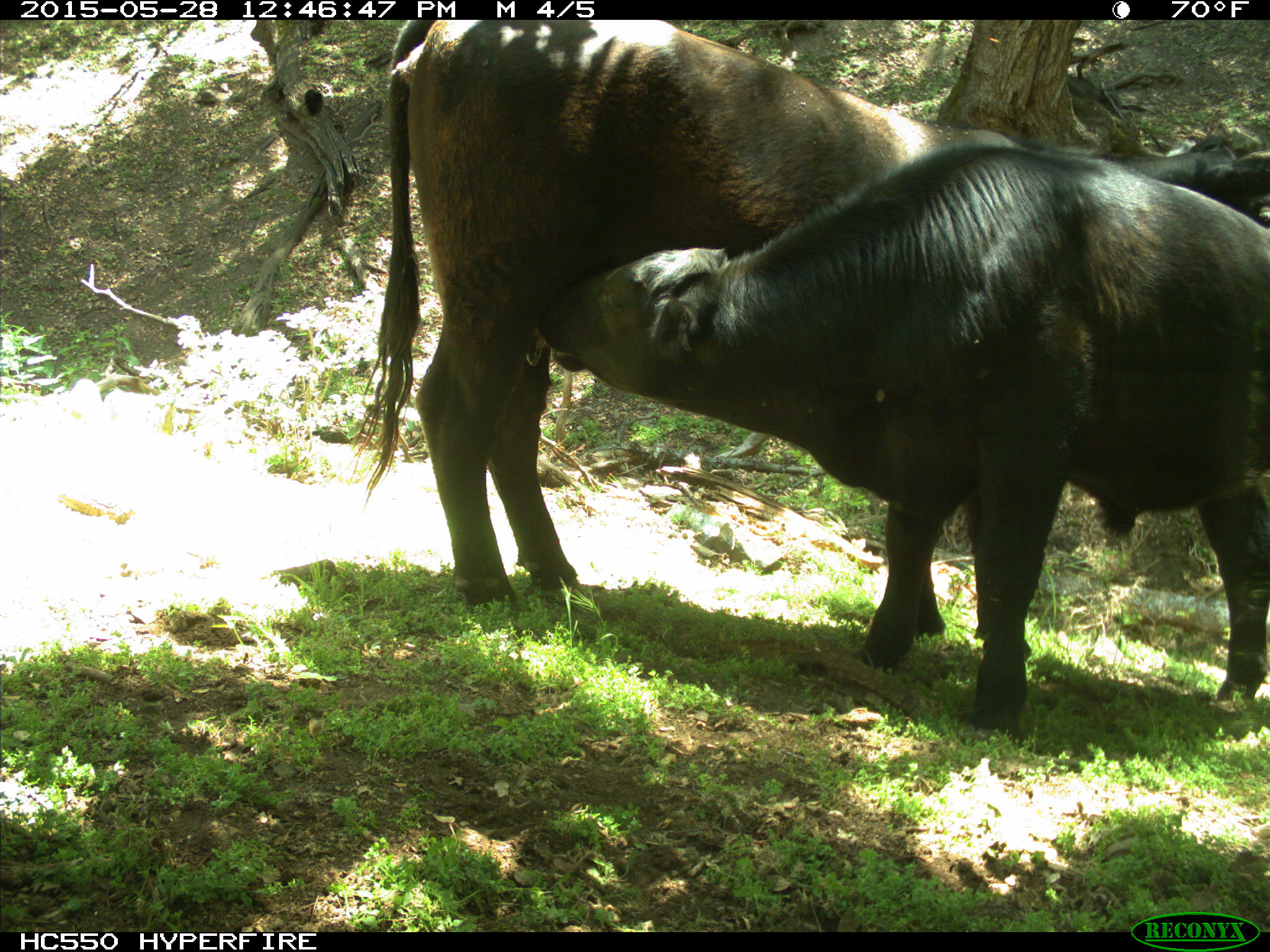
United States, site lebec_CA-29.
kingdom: Animalia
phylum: Chordata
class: Mammalia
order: Artiodactyla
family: Bovidae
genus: Bos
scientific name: Bos taurus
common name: domestic cow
Bos taurus (domestic cow).